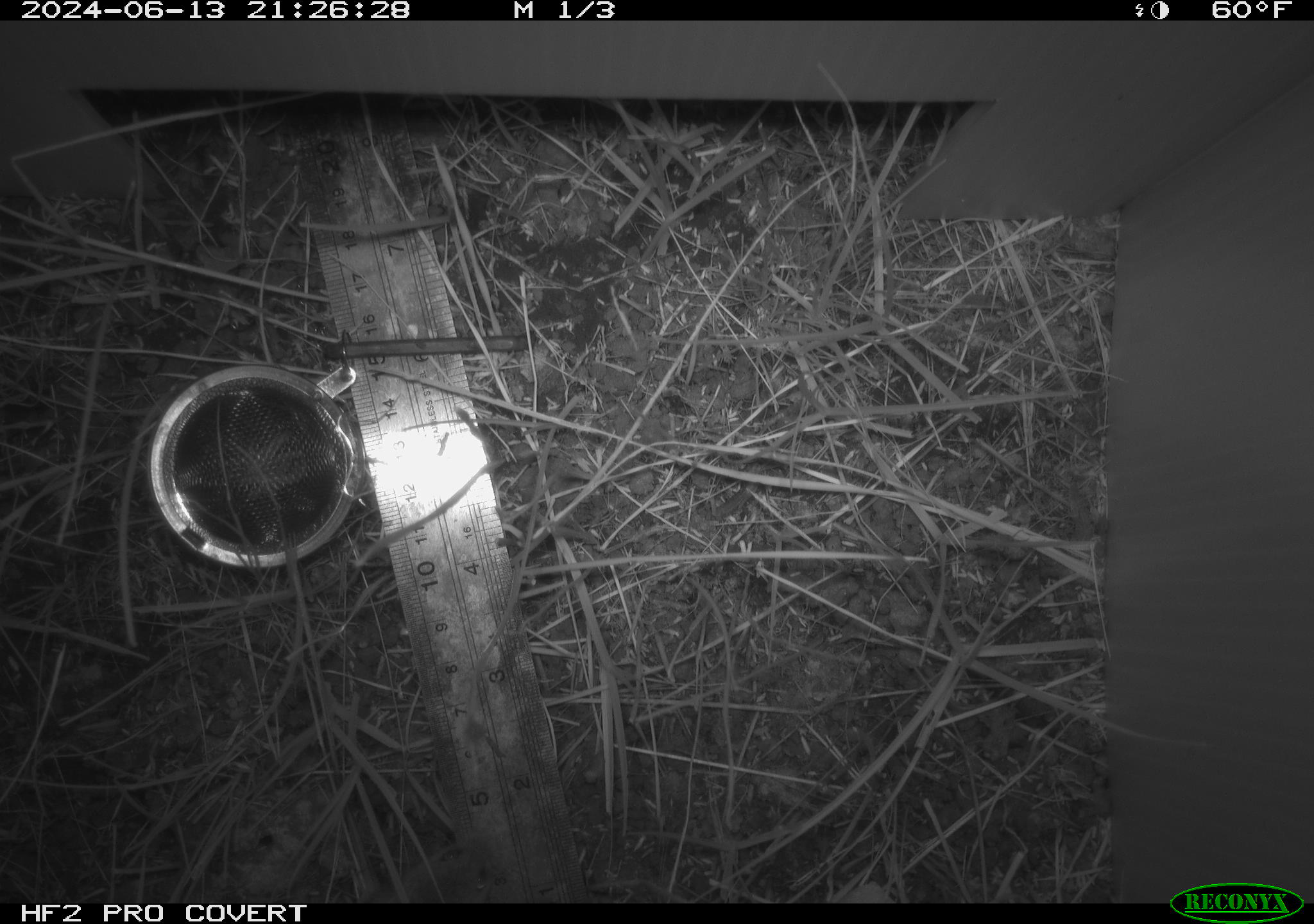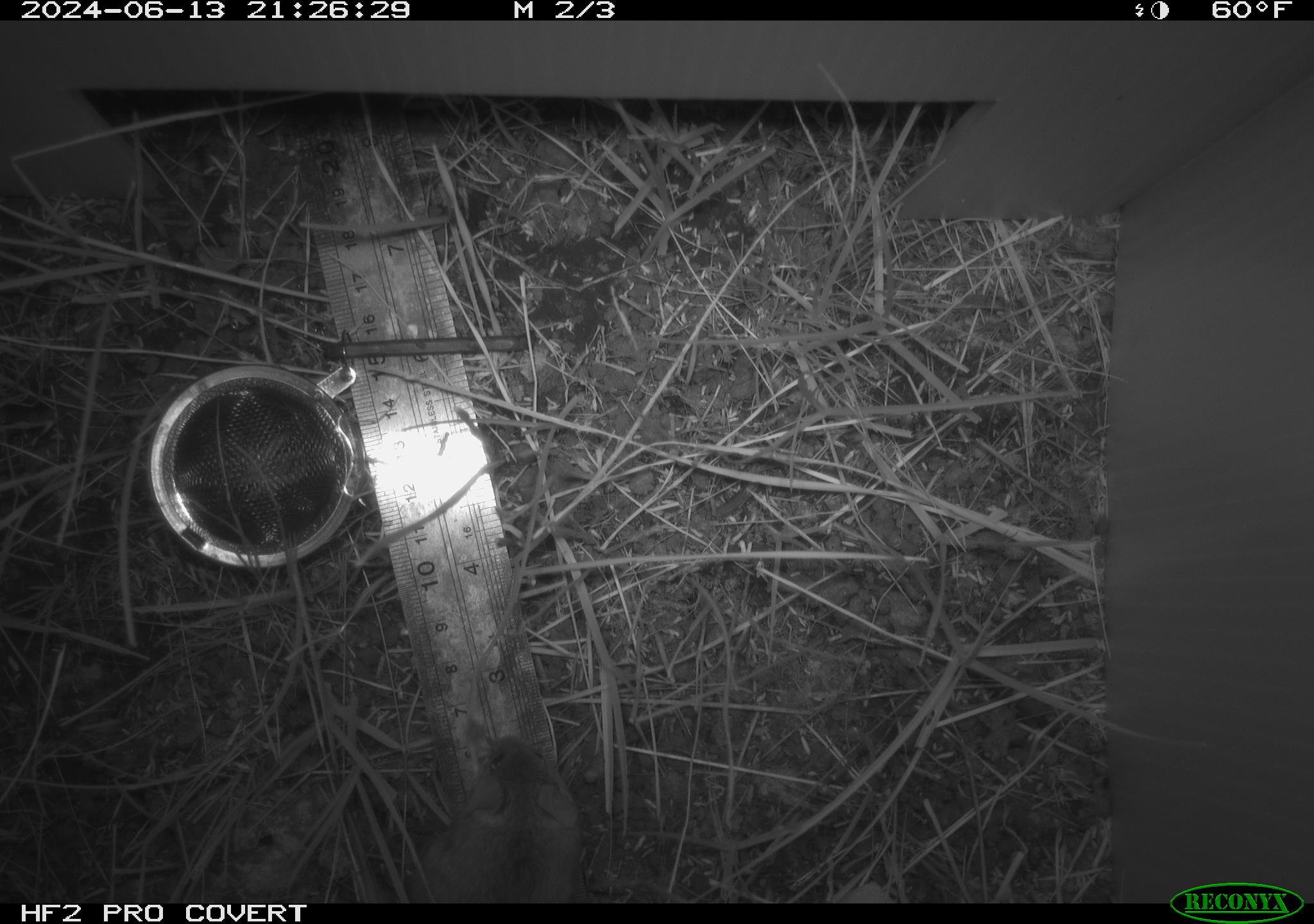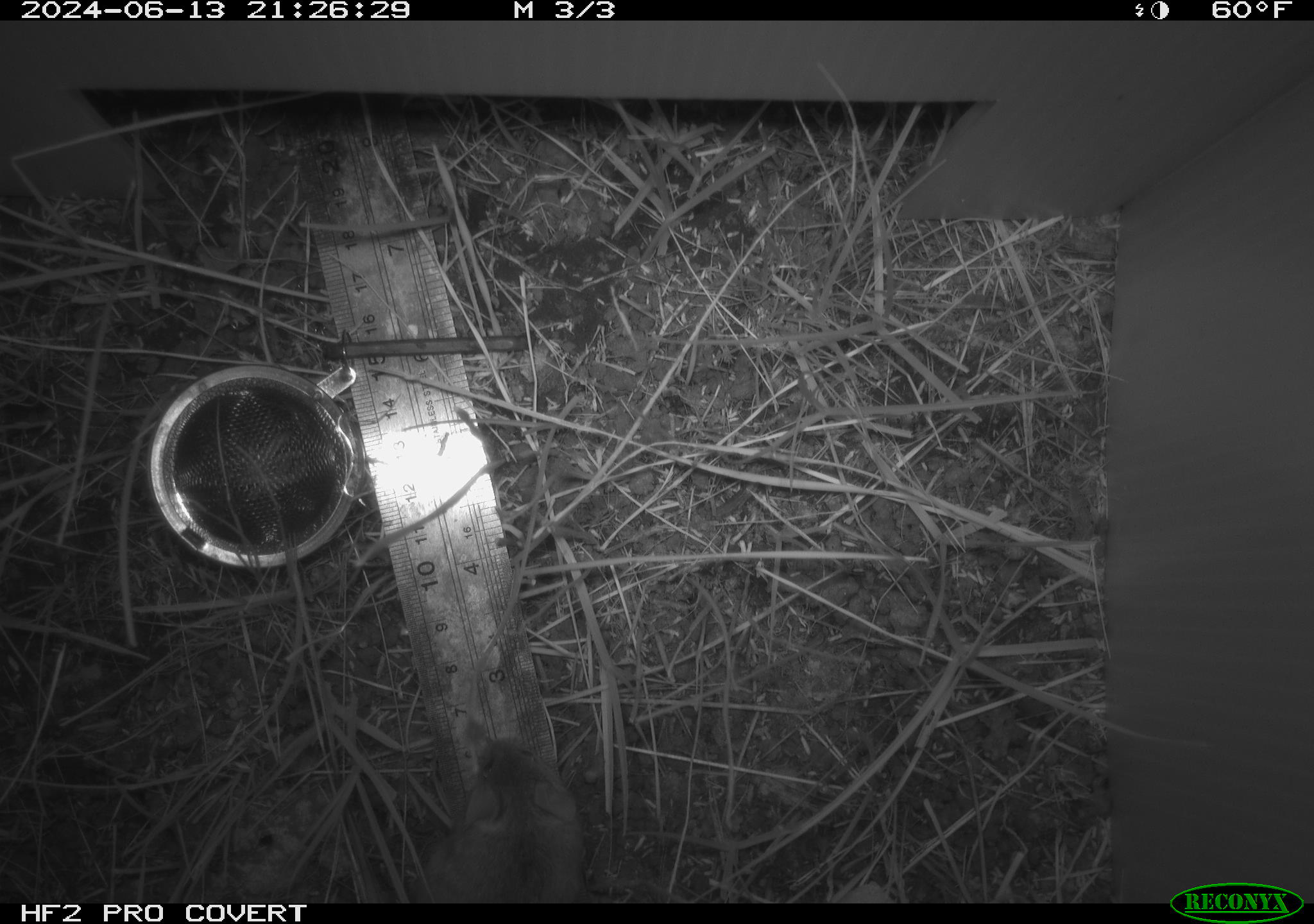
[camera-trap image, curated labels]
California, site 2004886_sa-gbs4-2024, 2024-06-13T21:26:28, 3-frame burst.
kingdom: Animalia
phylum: Chordata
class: Mammalia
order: Rodentia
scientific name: Rodentia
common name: mouse species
Mouse species (Rodentia).